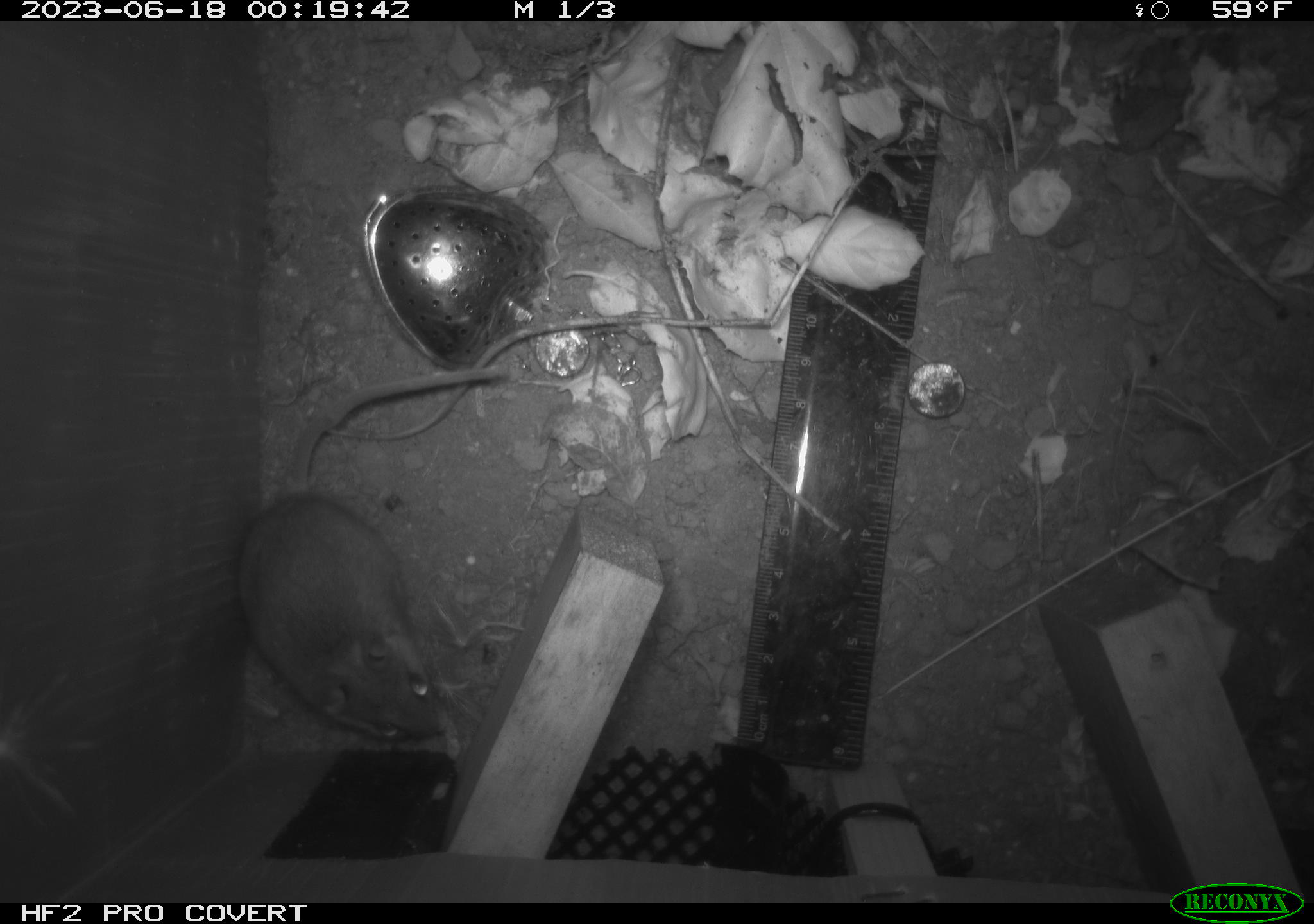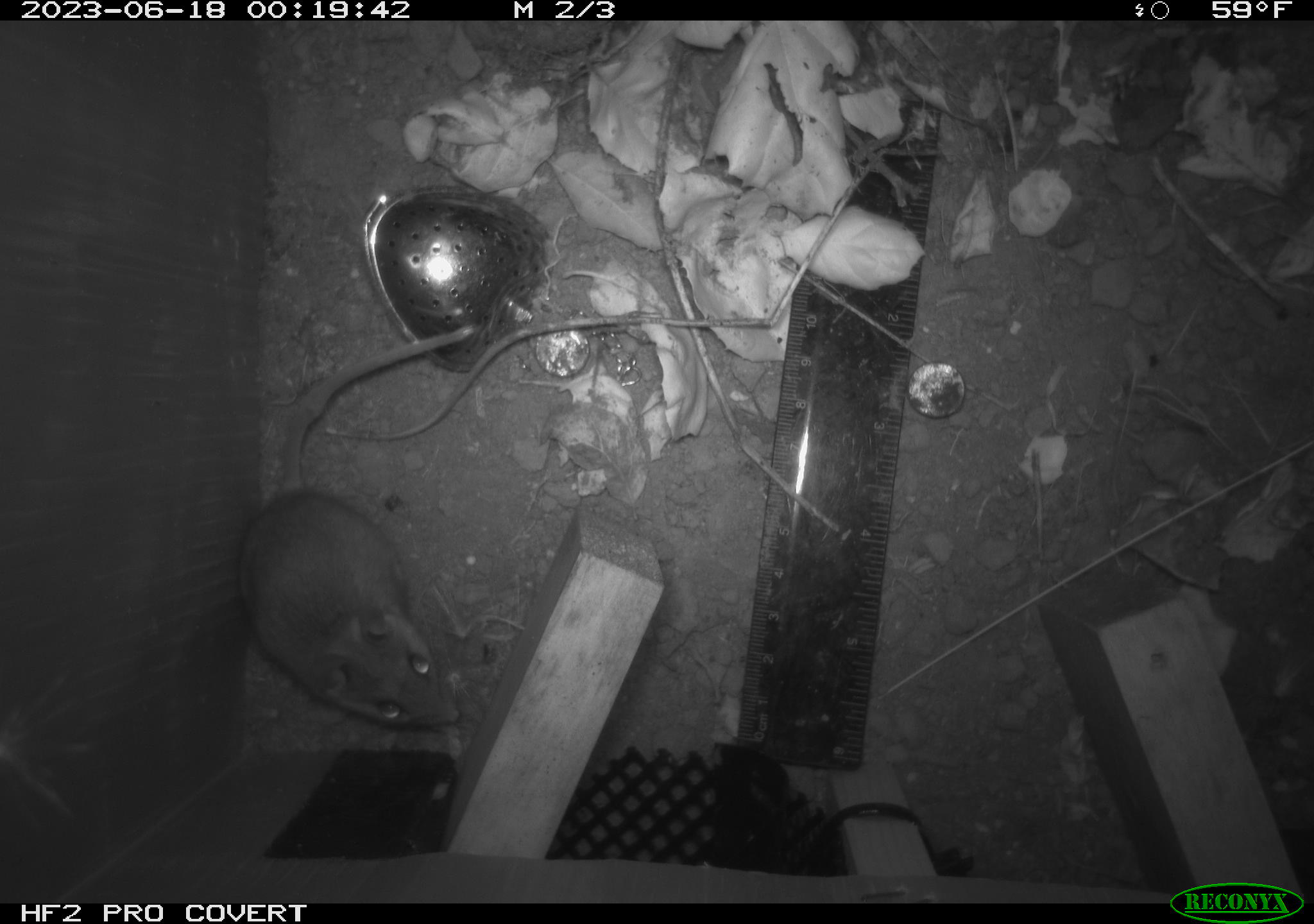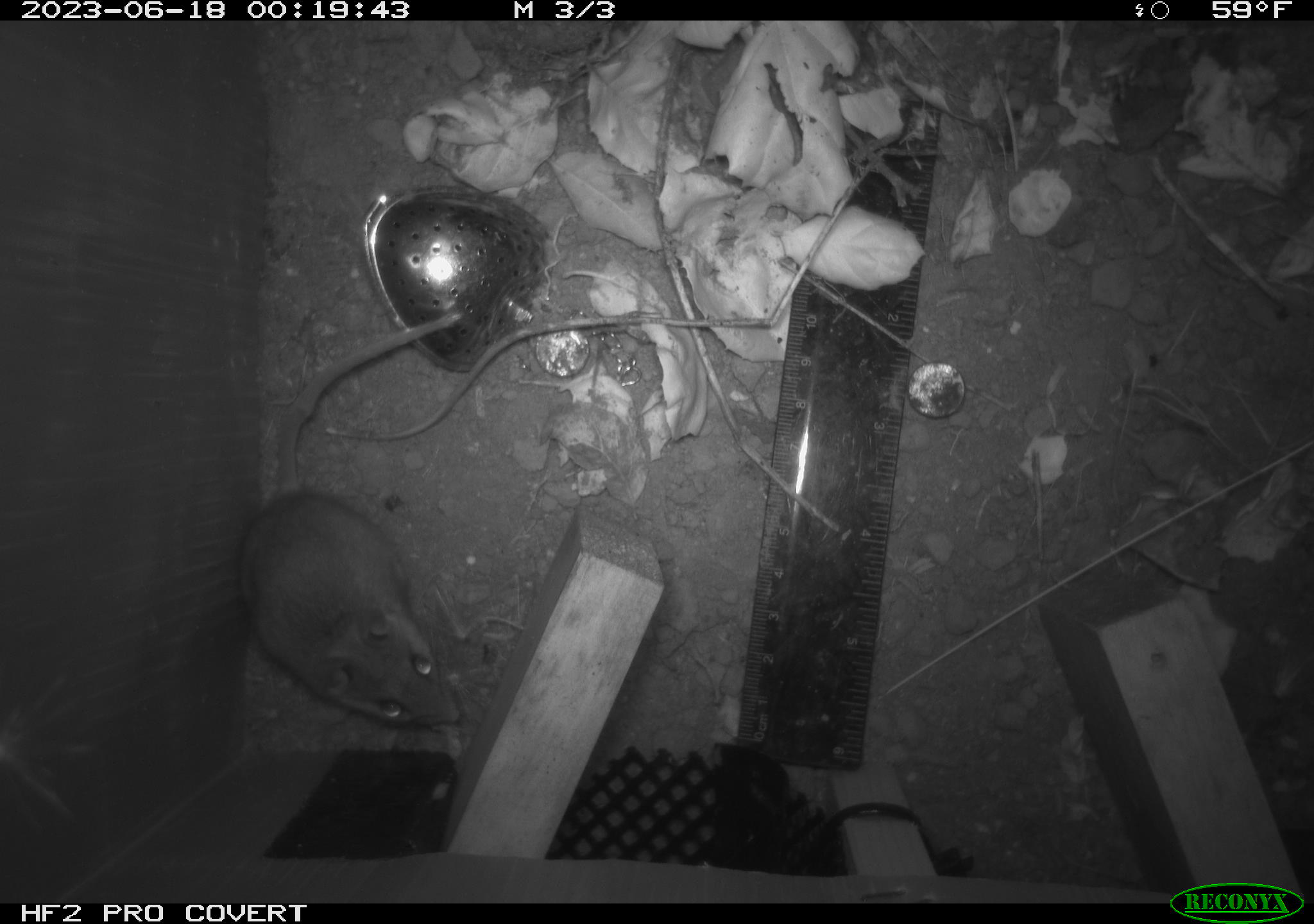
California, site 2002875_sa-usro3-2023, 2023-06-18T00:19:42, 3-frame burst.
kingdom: Animalia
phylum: Chordata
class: Mammalia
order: Rodentia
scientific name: Rodentia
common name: mouse species